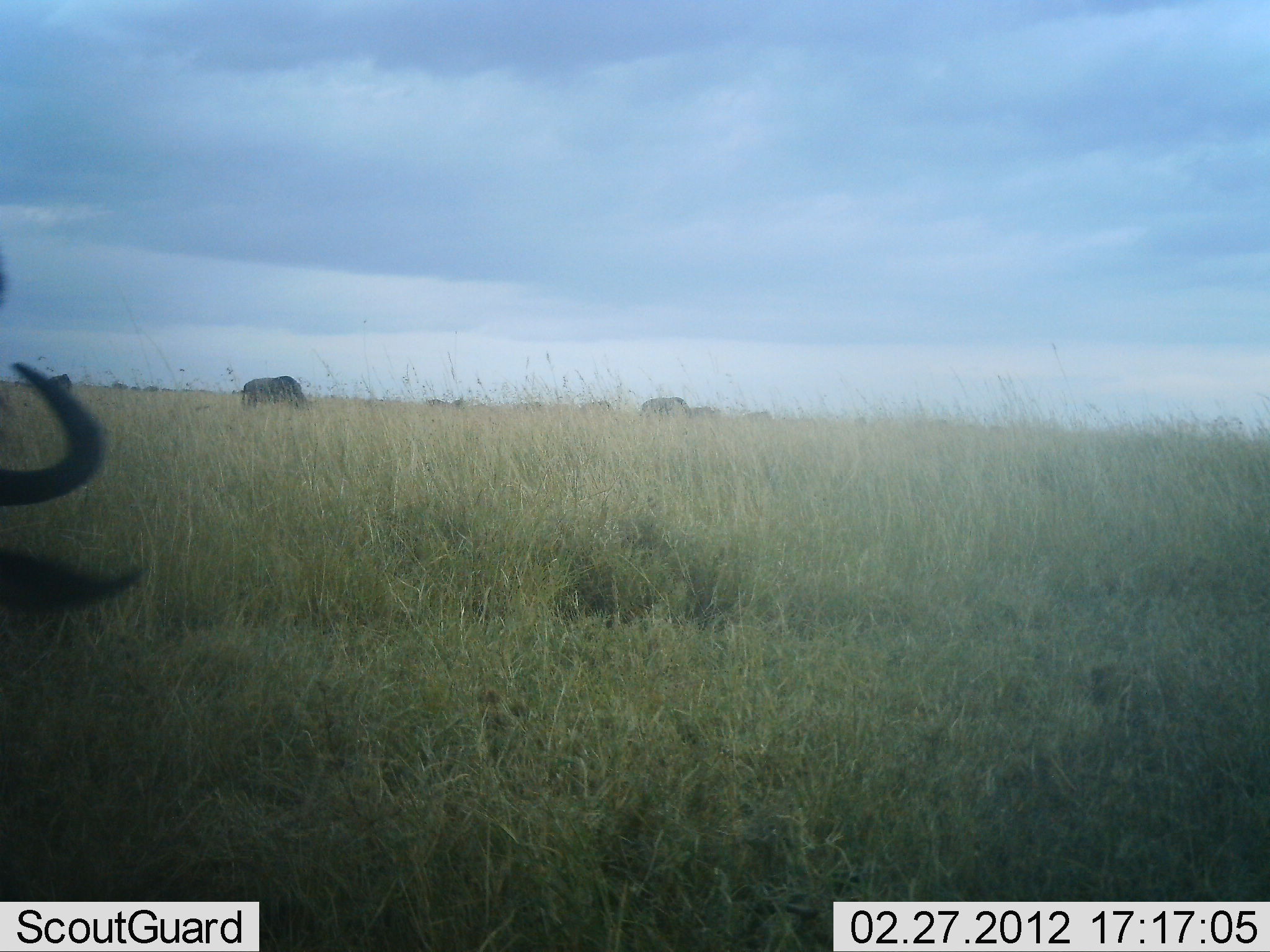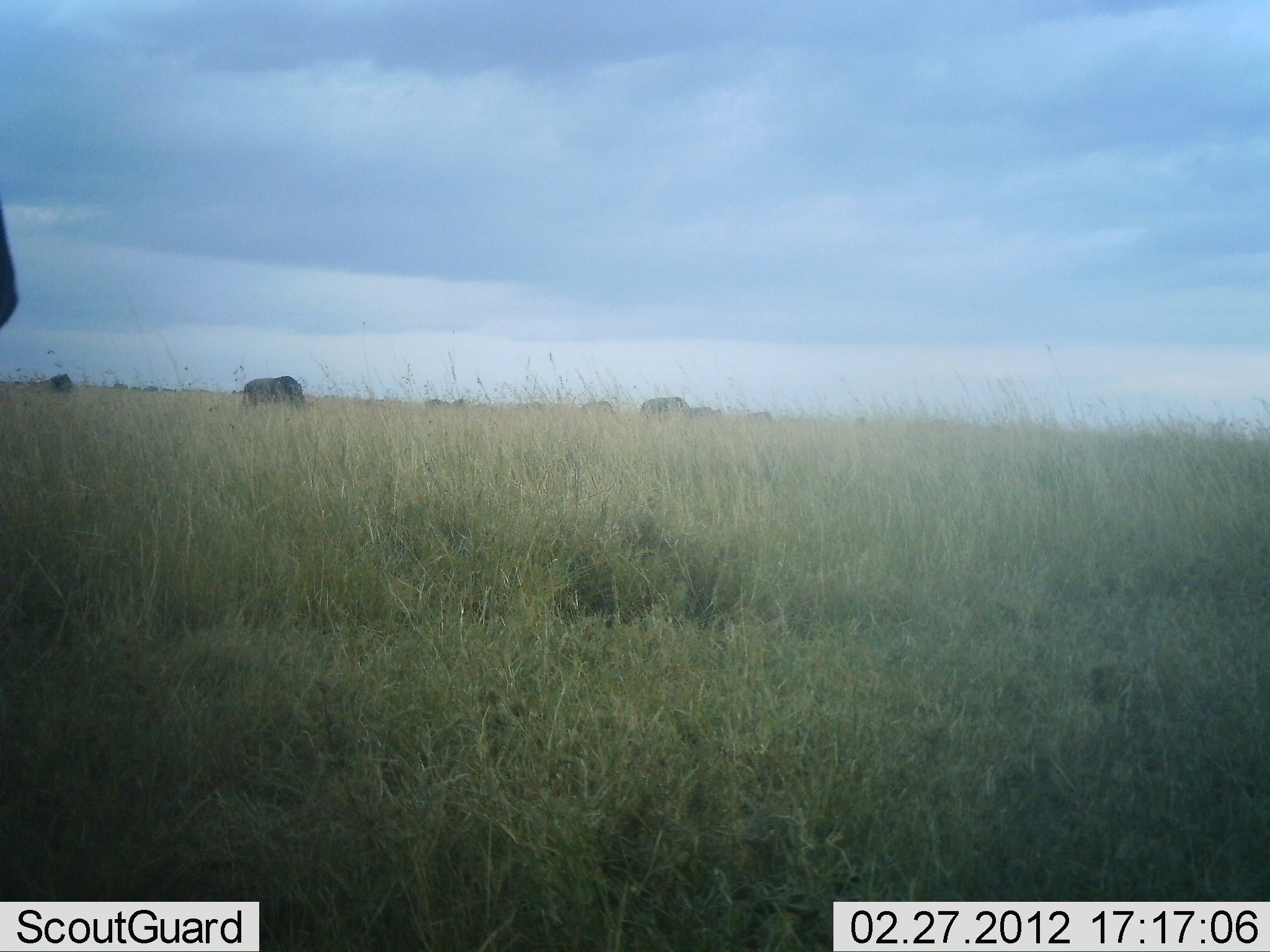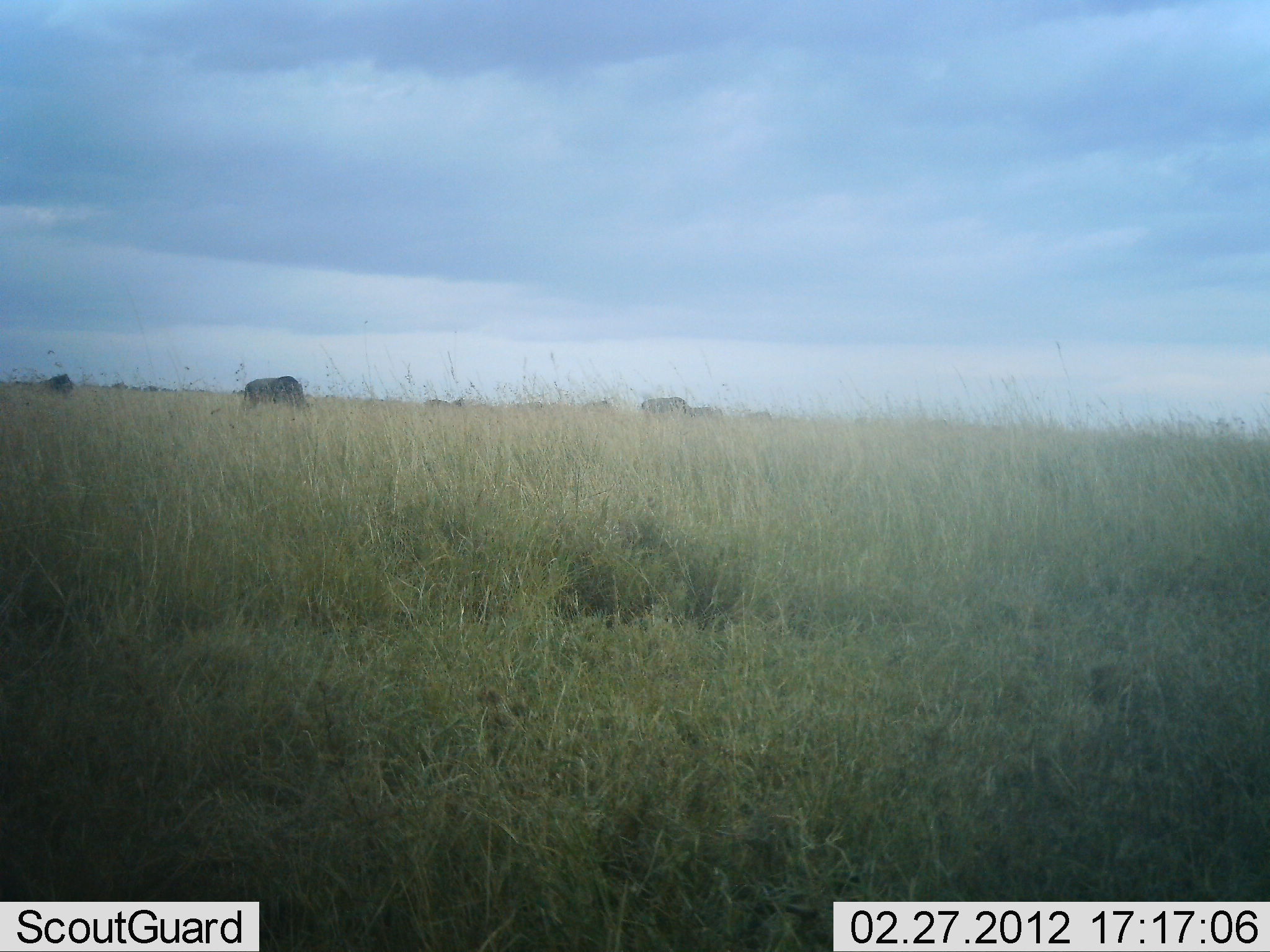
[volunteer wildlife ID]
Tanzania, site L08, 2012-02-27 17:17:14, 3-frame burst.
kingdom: Animalia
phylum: Chordata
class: Mammalia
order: Artiodactyla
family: Bovidae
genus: Connochaetes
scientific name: Connochaetes taurinus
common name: blue wildebeest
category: wildebeest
Wildebeest (blue wildebeest) (Connochaetes taurinus), count 8. Behavior (volunteer vote fractions): standing 39%, resting 0%, moving 17%, interacting 0%. Young present (vote fraction): 0%. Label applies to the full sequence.